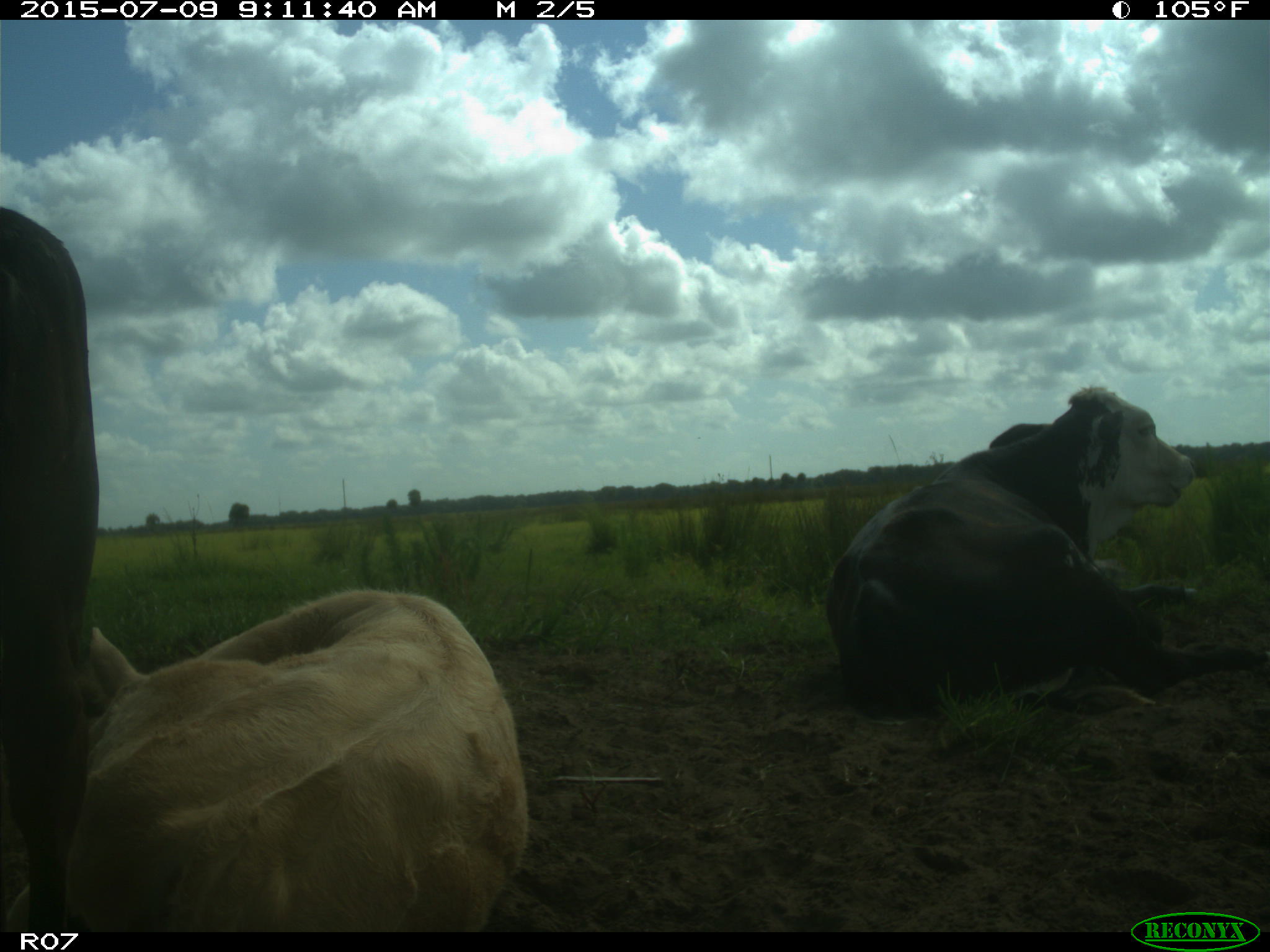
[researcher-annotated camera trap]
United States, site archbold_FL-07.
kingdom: Animalia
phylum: Chordata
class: Mammalia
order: Artiodactyla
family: Bovidae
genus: Bos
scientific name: Bos taurus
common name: domestic cow